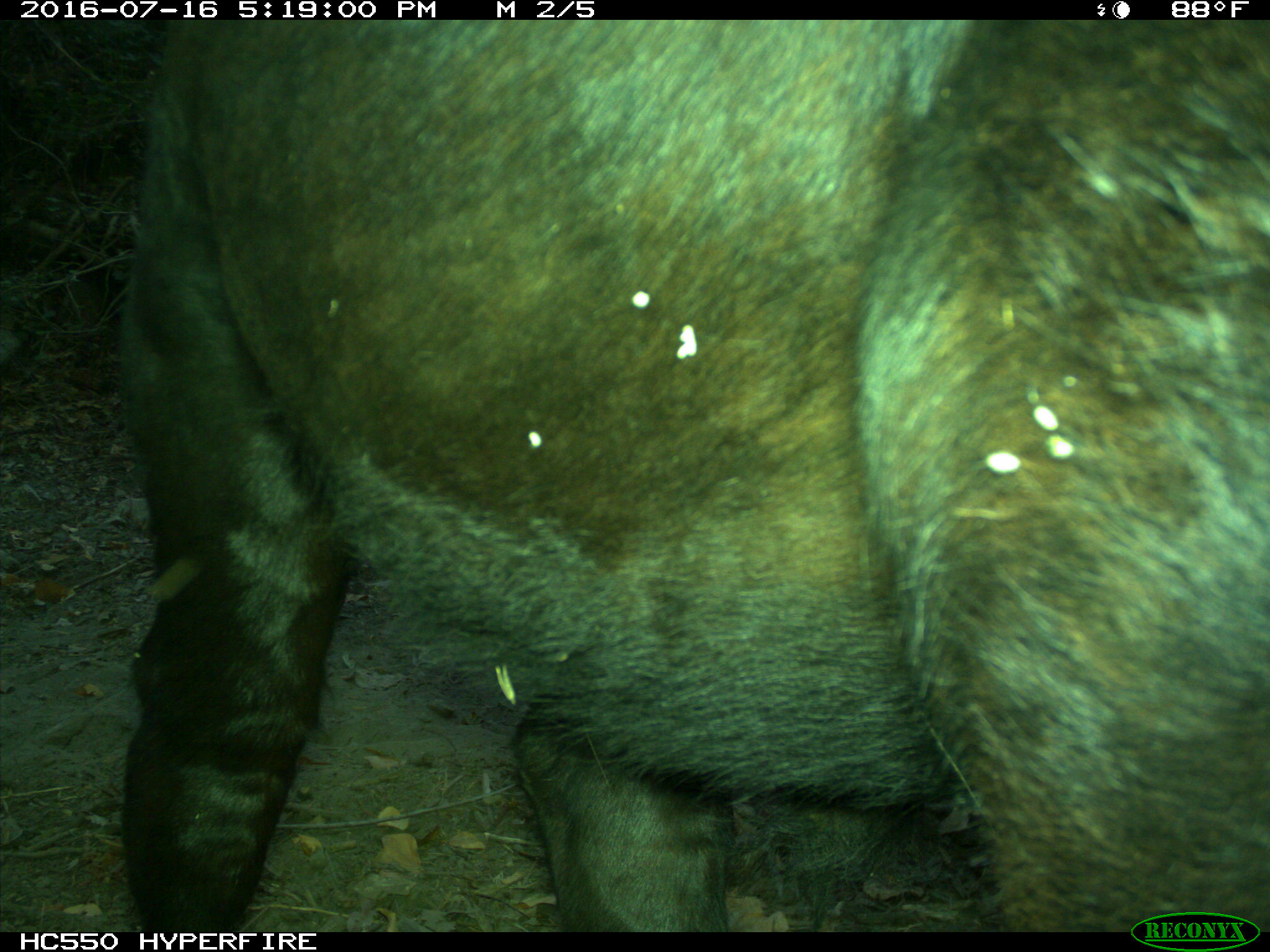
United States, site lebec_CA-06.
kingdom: Animalia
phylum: Chordata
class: Mammalia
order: Artiodactyla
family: Bovidae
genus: Bos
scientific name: Bos taurus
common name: domestic cow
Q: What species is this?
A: Bos taurus (domestic cow).